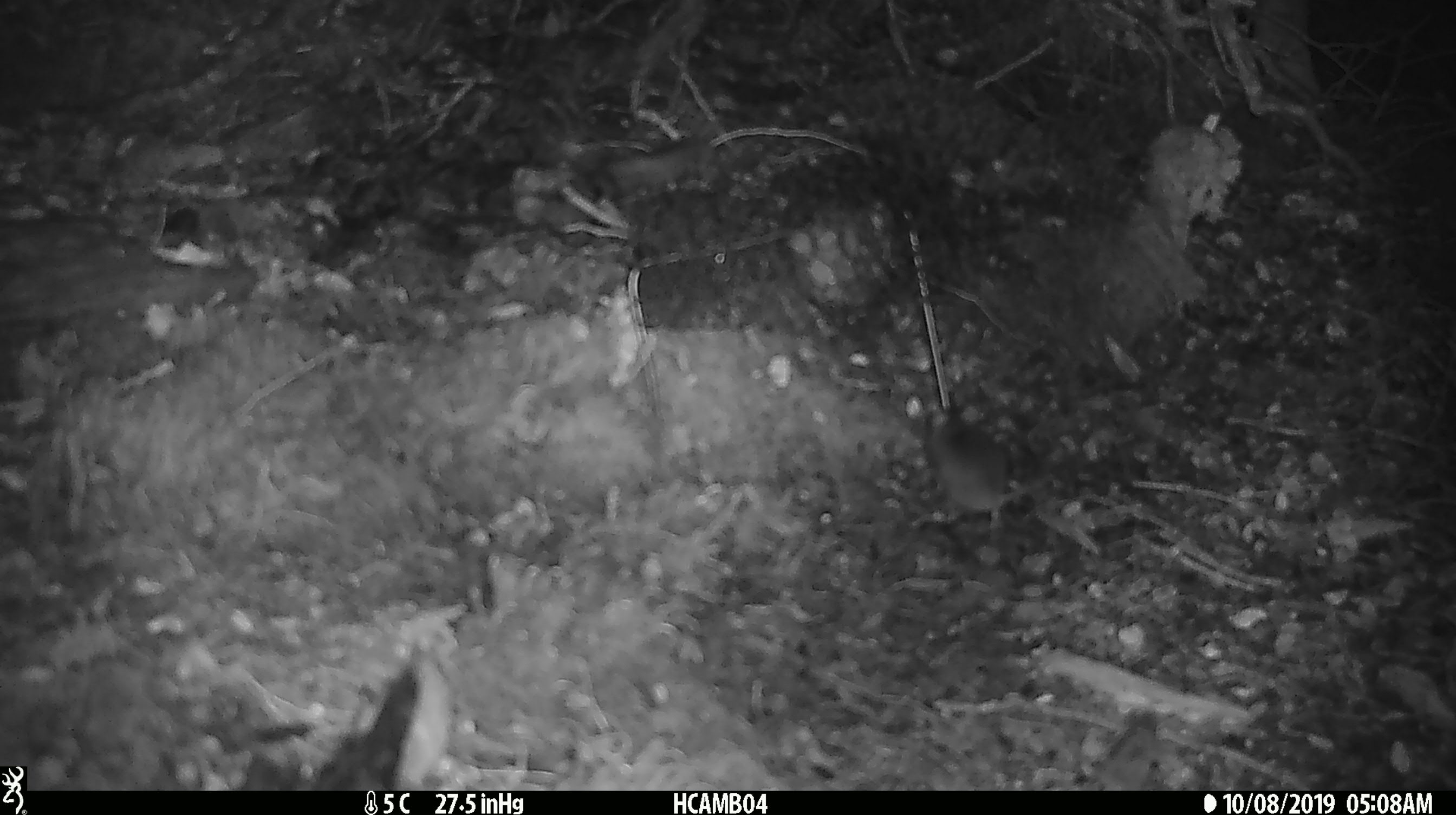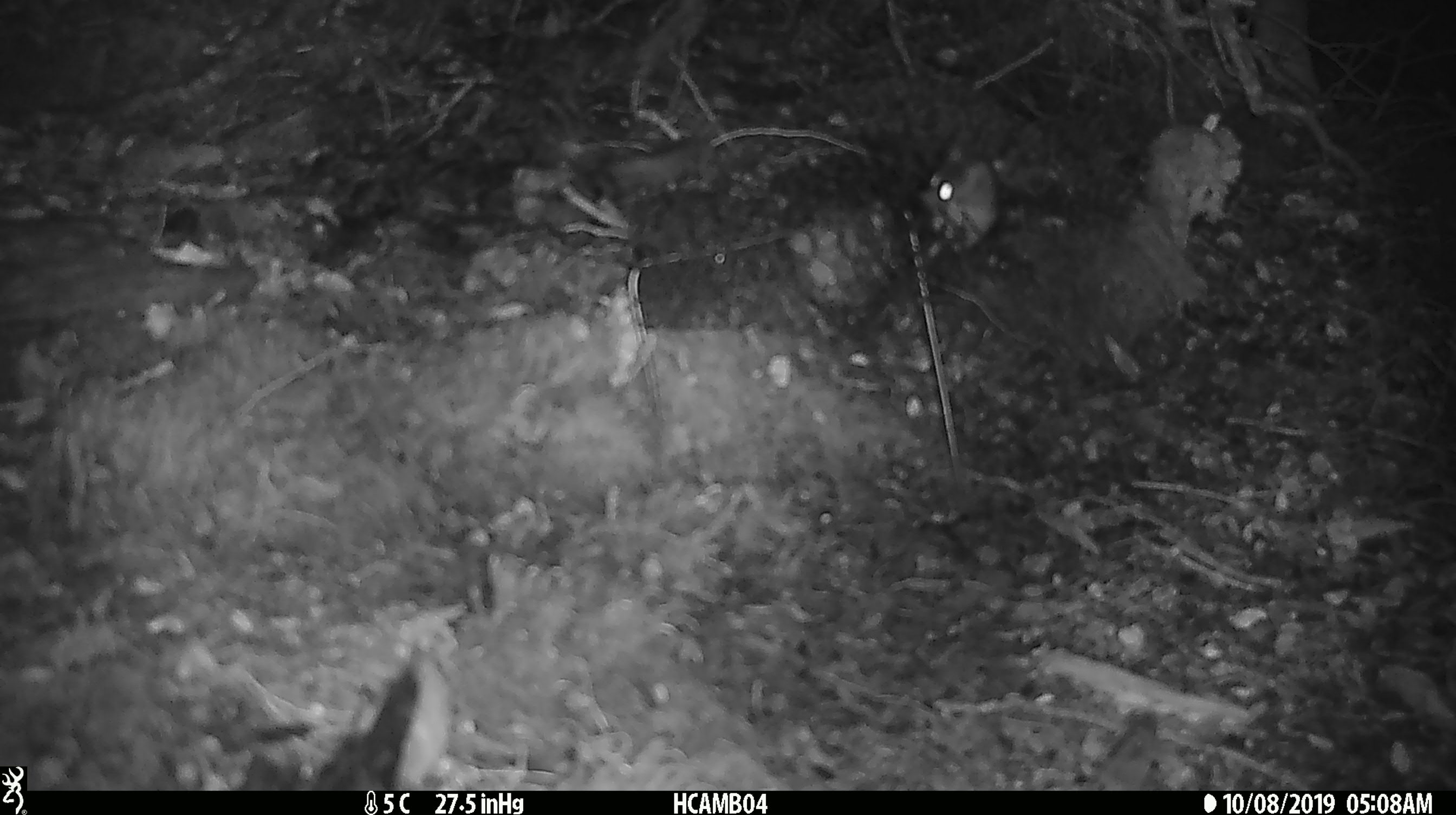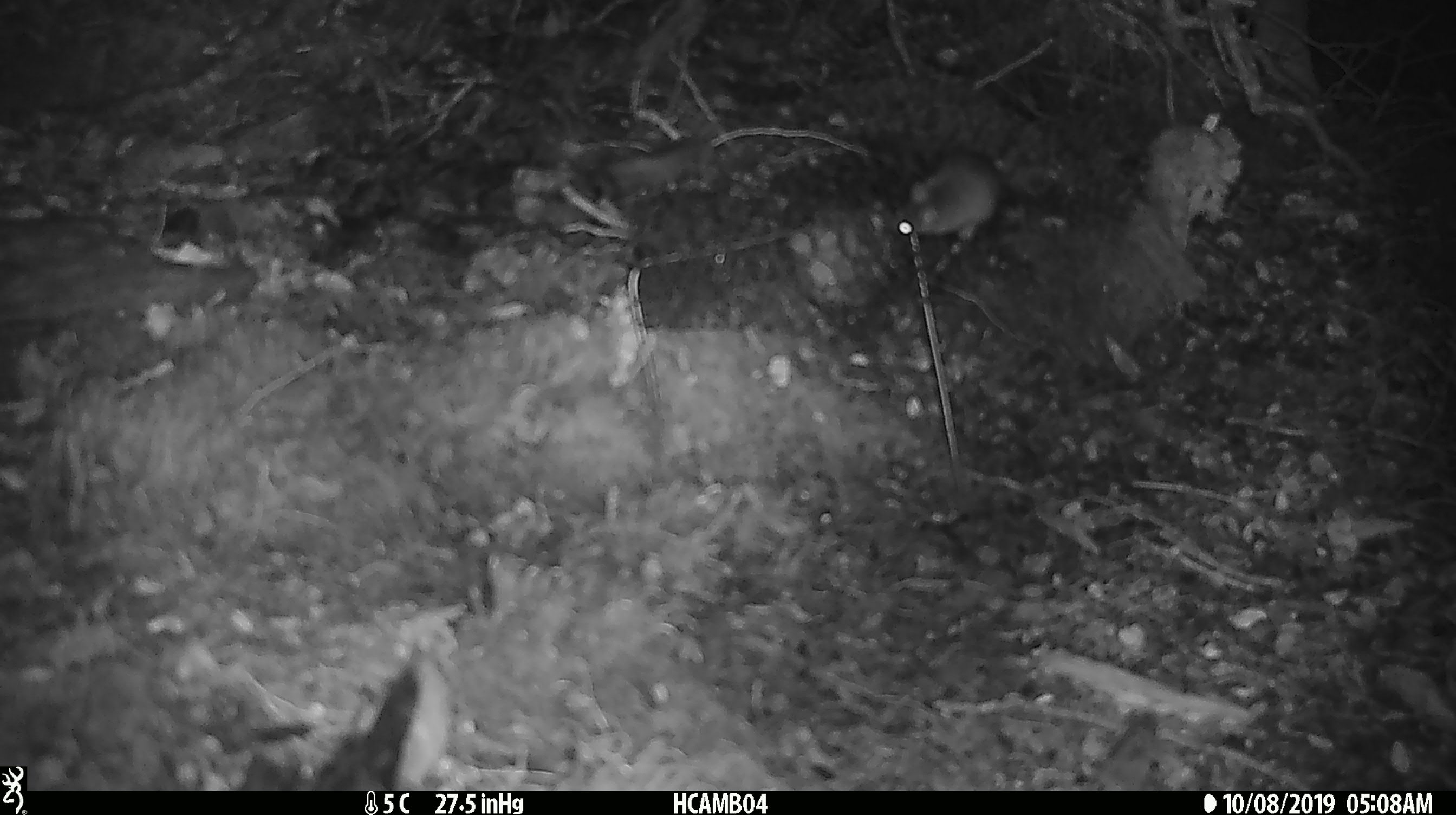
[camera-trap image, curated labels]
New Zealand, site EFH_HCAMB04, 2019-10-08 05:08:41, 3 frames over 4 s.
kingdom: Animalia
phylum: Chordata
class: Mammalia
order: Rodentia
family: Muridae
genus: Mus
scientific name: Mus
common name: mouse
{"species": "mouse (Mus)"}